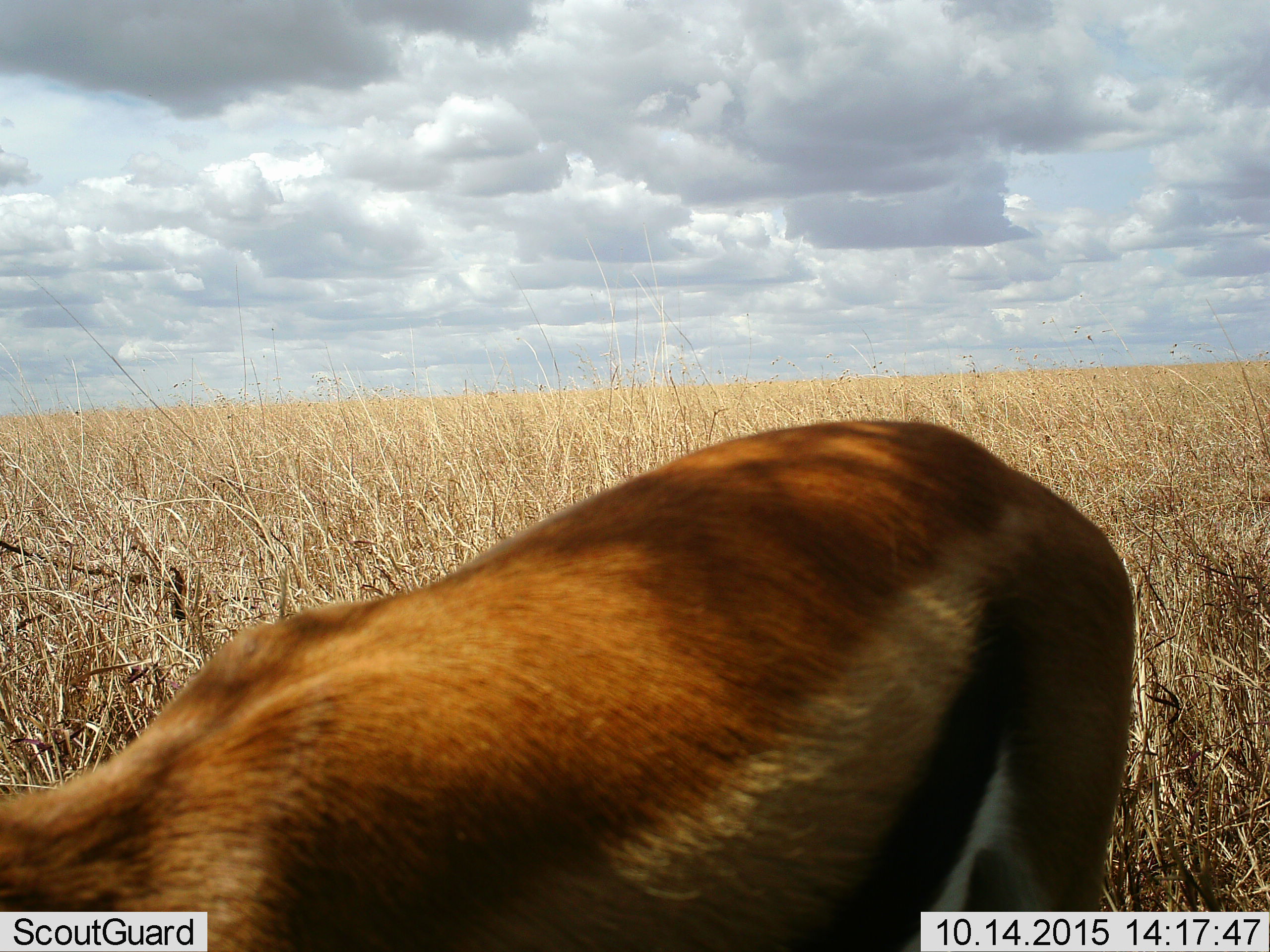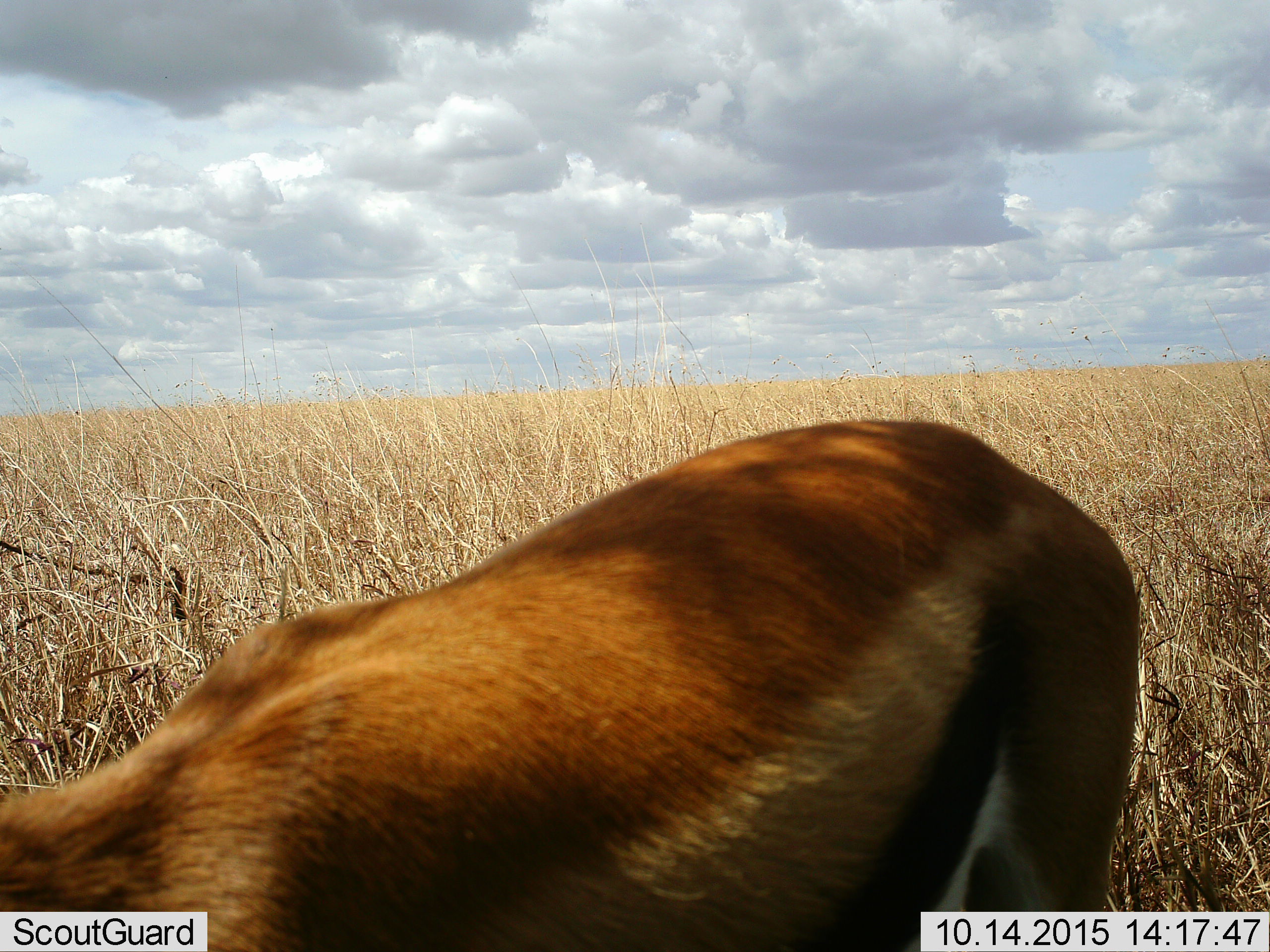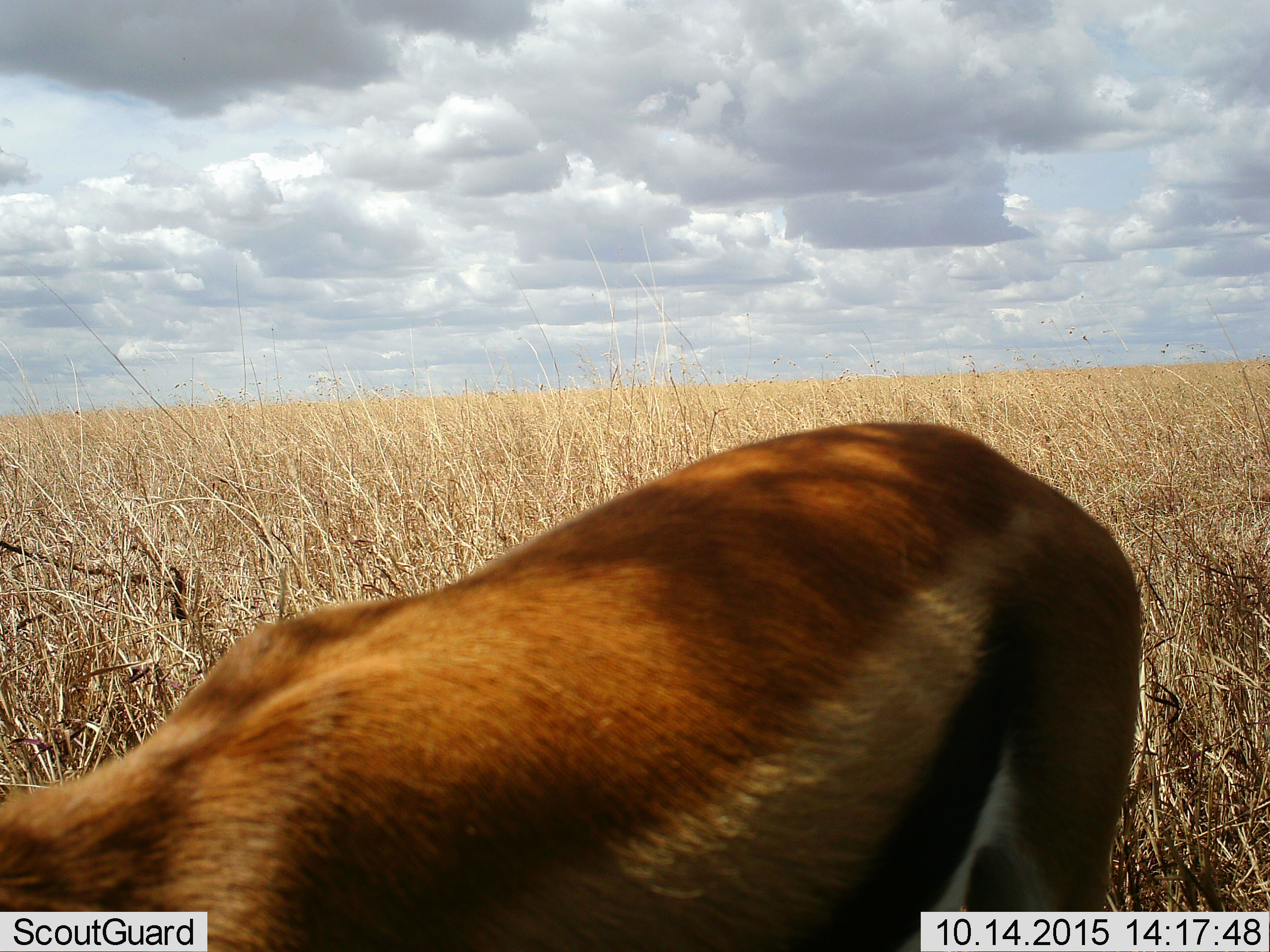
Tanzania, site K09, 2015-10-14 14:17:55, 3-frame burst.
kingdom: Animalia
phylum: Chordata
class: Mammalia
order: Artiodactyla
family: Bovidae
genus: Eudorcas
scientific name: Eudorcas thomsonii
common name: thomson's gazelle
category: gazellethomsons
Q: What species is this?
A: Gazellethomsons (thomson's gazelle) (Eudorcas thomsonii).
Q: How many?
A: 1.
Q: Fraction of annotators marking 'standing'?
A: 100%.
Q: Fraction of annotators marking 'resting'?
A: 0%.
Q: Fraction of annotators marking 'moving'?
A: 0%.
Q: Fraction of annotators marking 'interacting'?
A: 0%.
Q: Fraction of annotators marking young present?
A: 0%.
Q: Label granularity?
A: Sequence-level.